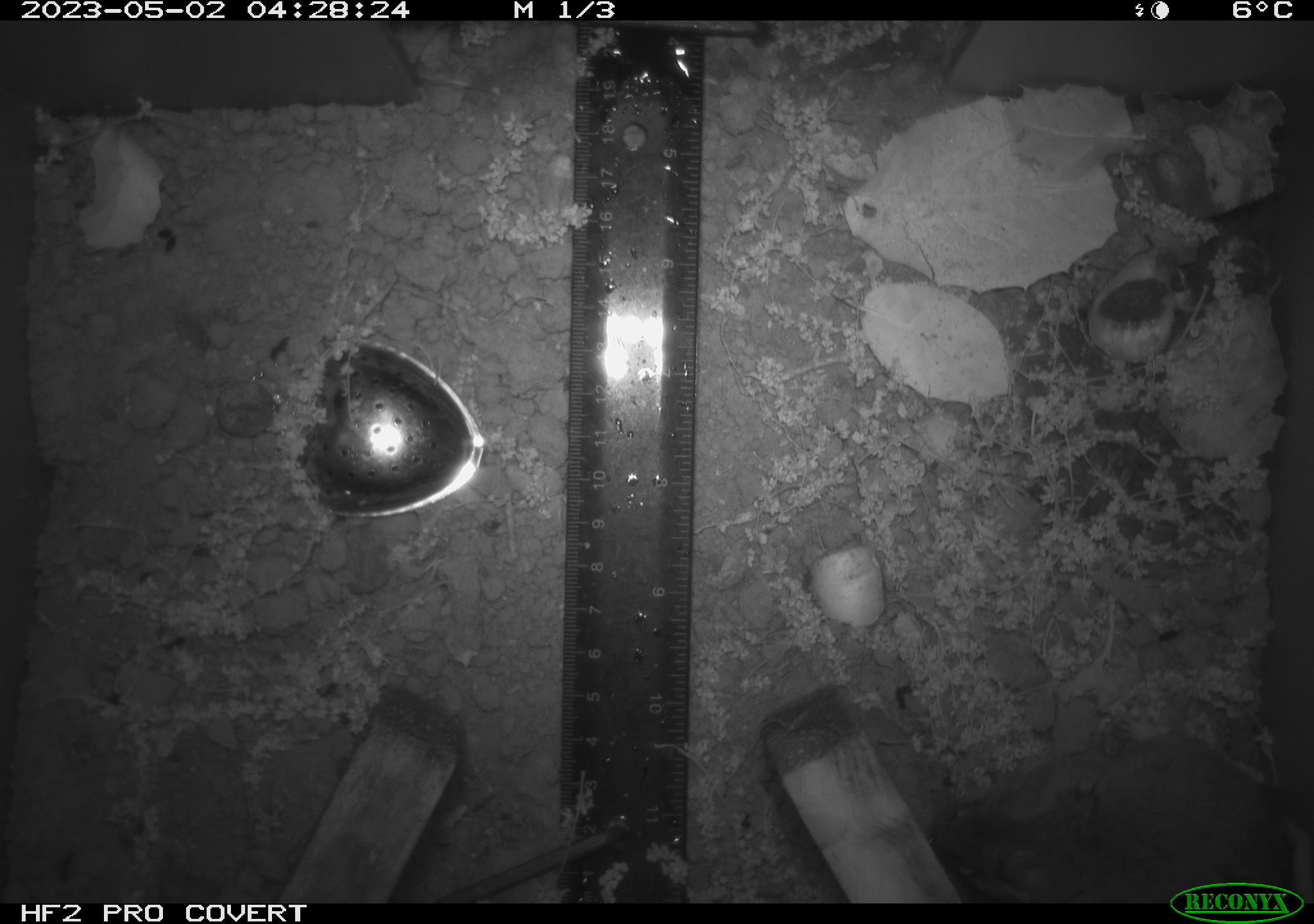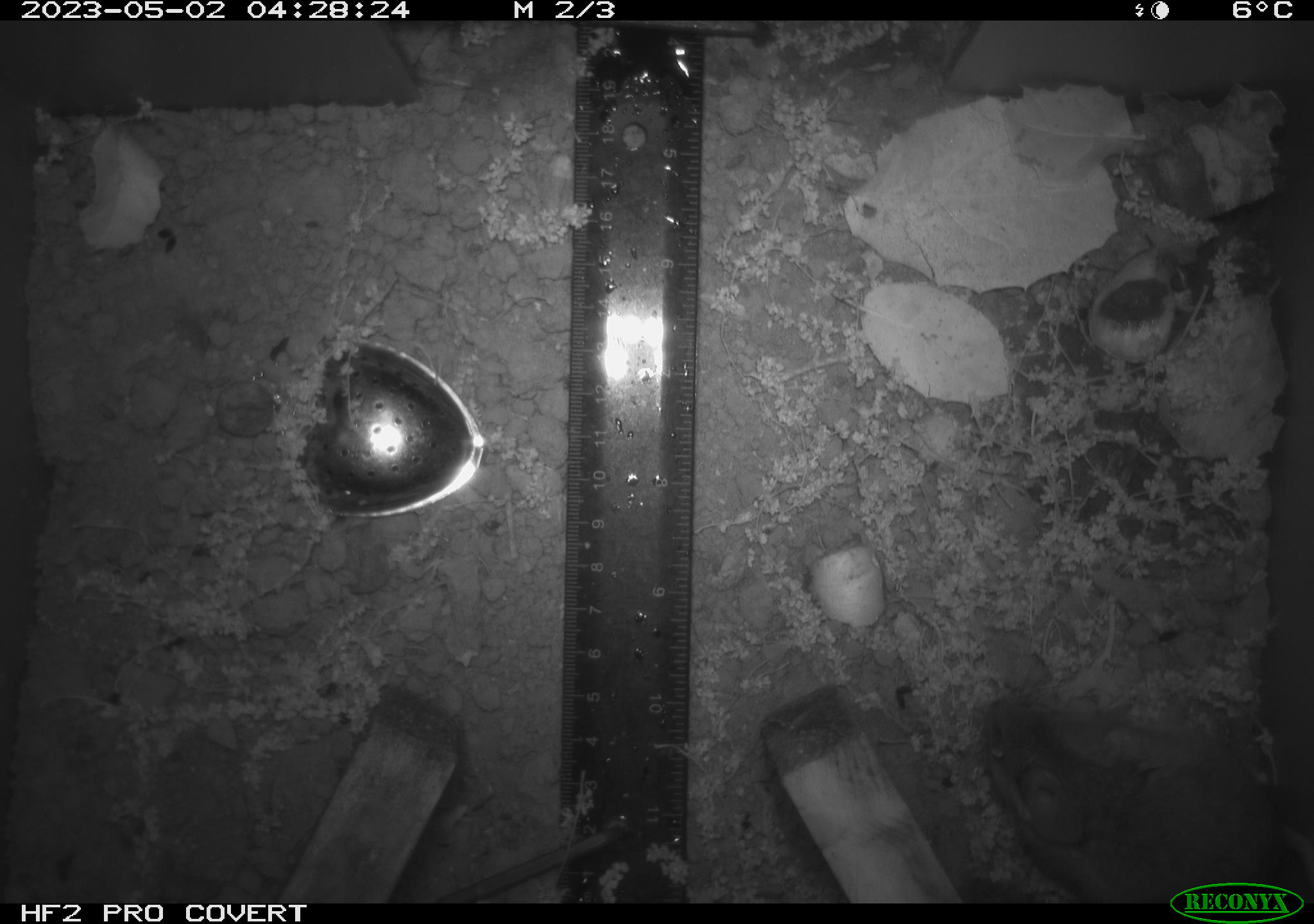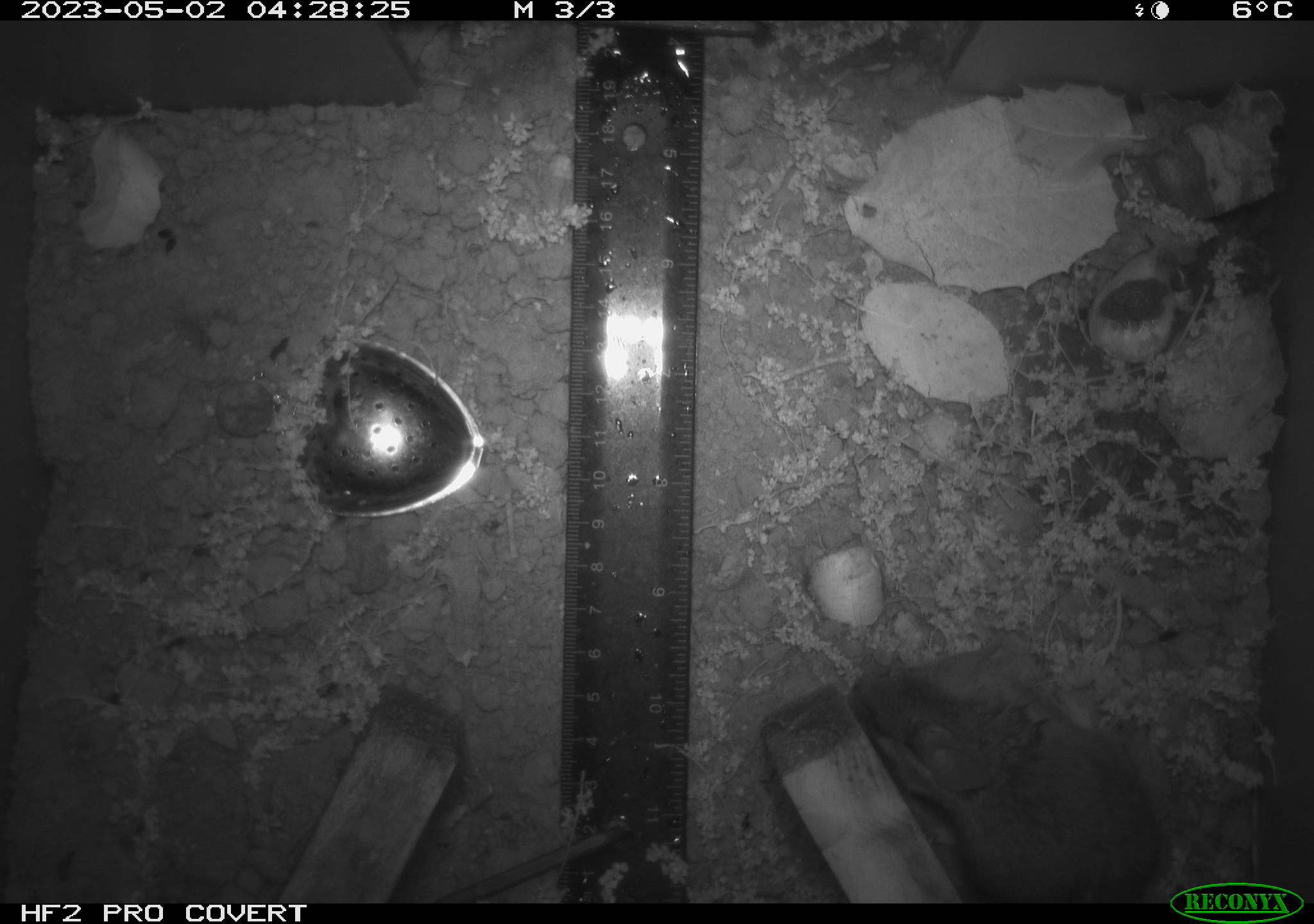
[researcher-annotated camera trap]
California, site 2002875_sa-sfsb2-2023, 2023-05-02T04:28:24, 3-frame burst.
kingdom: Animalia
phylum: Chordata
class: Mammalia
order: Rodentia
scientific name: Rodentia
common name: mouse species